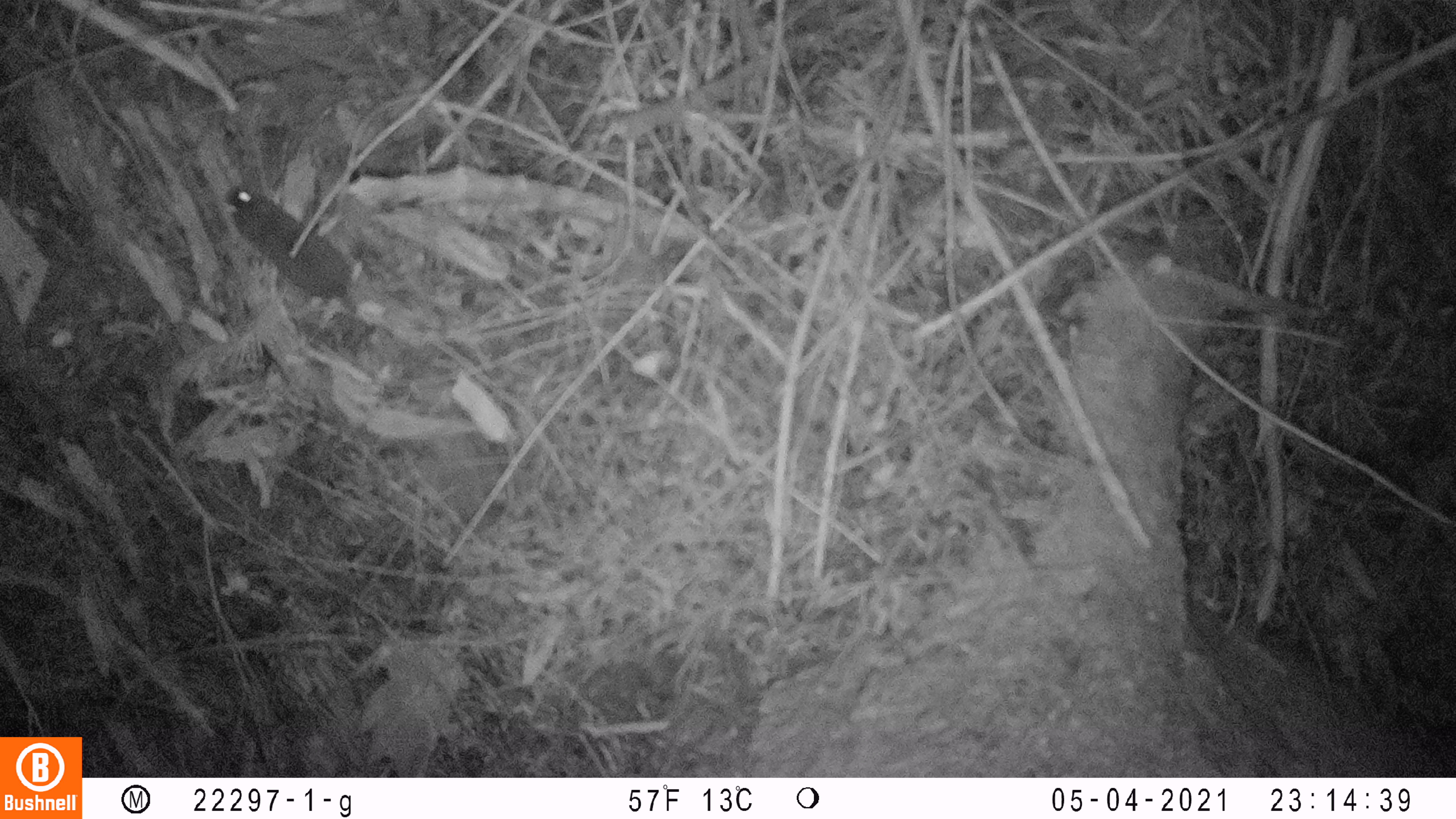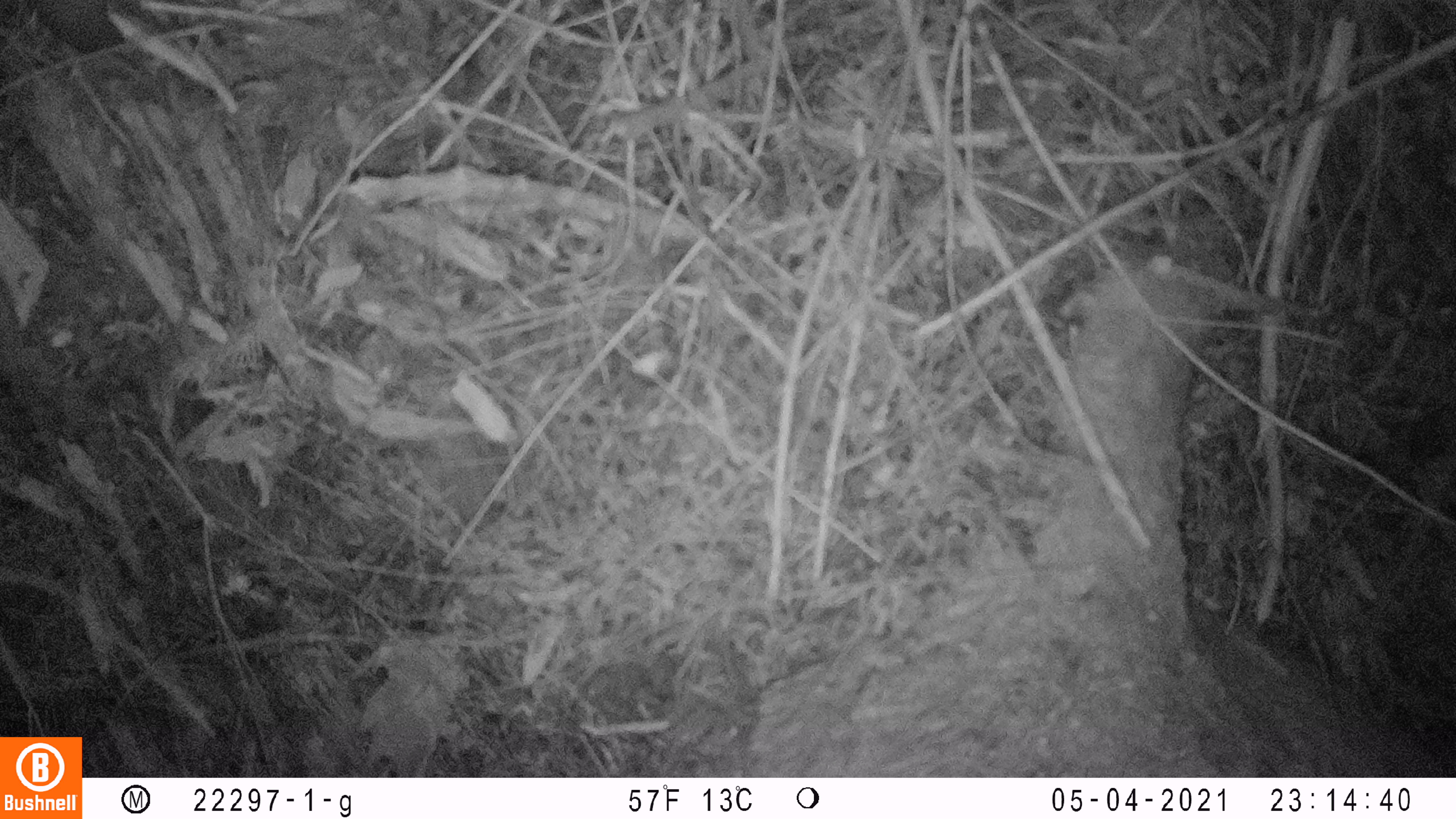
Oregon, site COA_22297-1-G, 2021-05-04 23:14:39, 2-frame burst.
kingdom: Animalia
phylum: Chordata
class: Mammalia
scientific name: Mammalia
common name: small mammal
Small mammal (Mammalia).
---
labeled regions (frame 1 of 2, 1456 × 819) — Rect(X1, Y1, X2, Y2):
small mammal: Rect(201, 148, 475, 419)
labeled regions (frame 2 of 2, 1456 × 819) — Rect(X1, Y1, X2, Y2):
small mammal: Rect(0, 0, 238, 143)